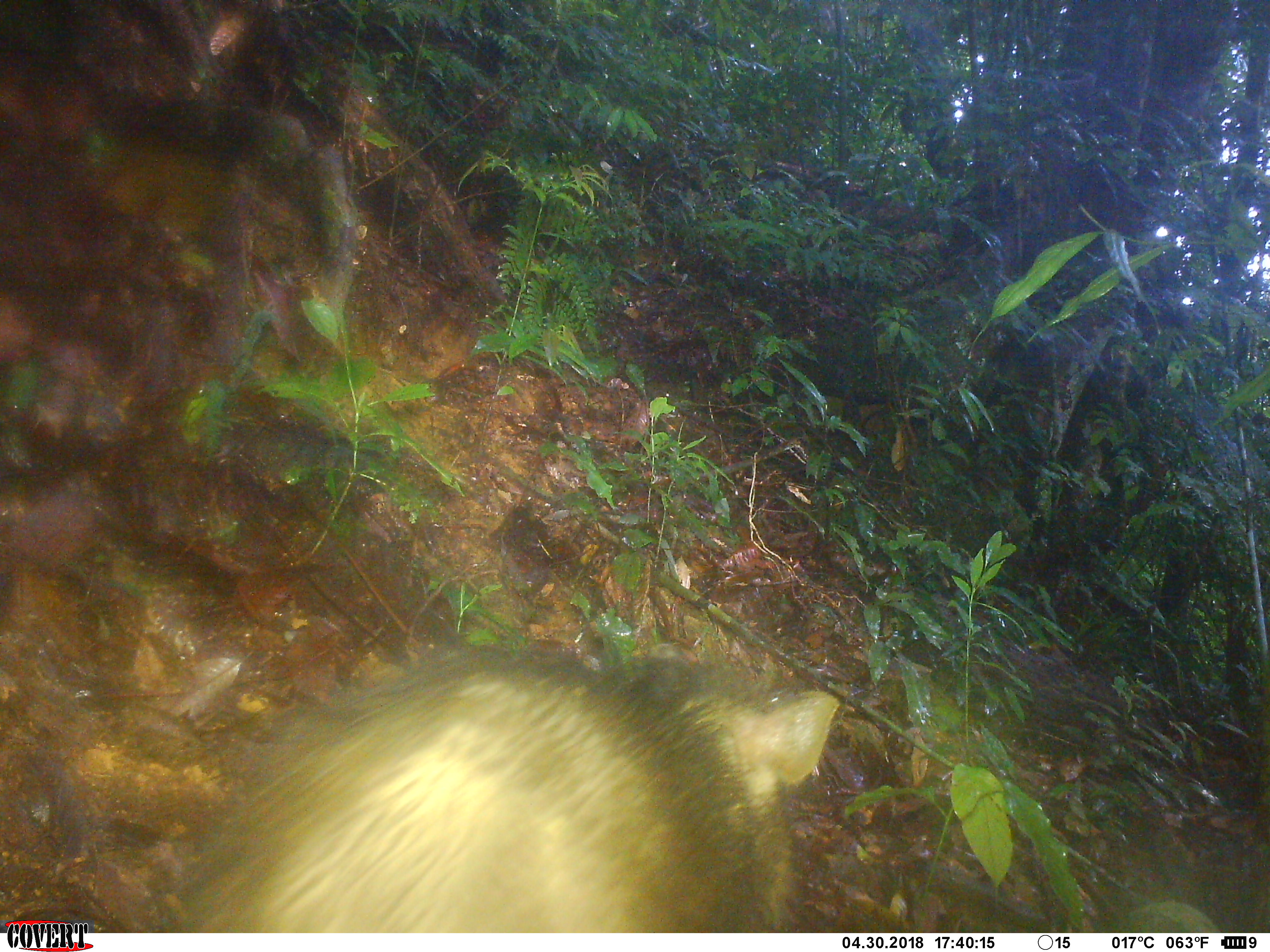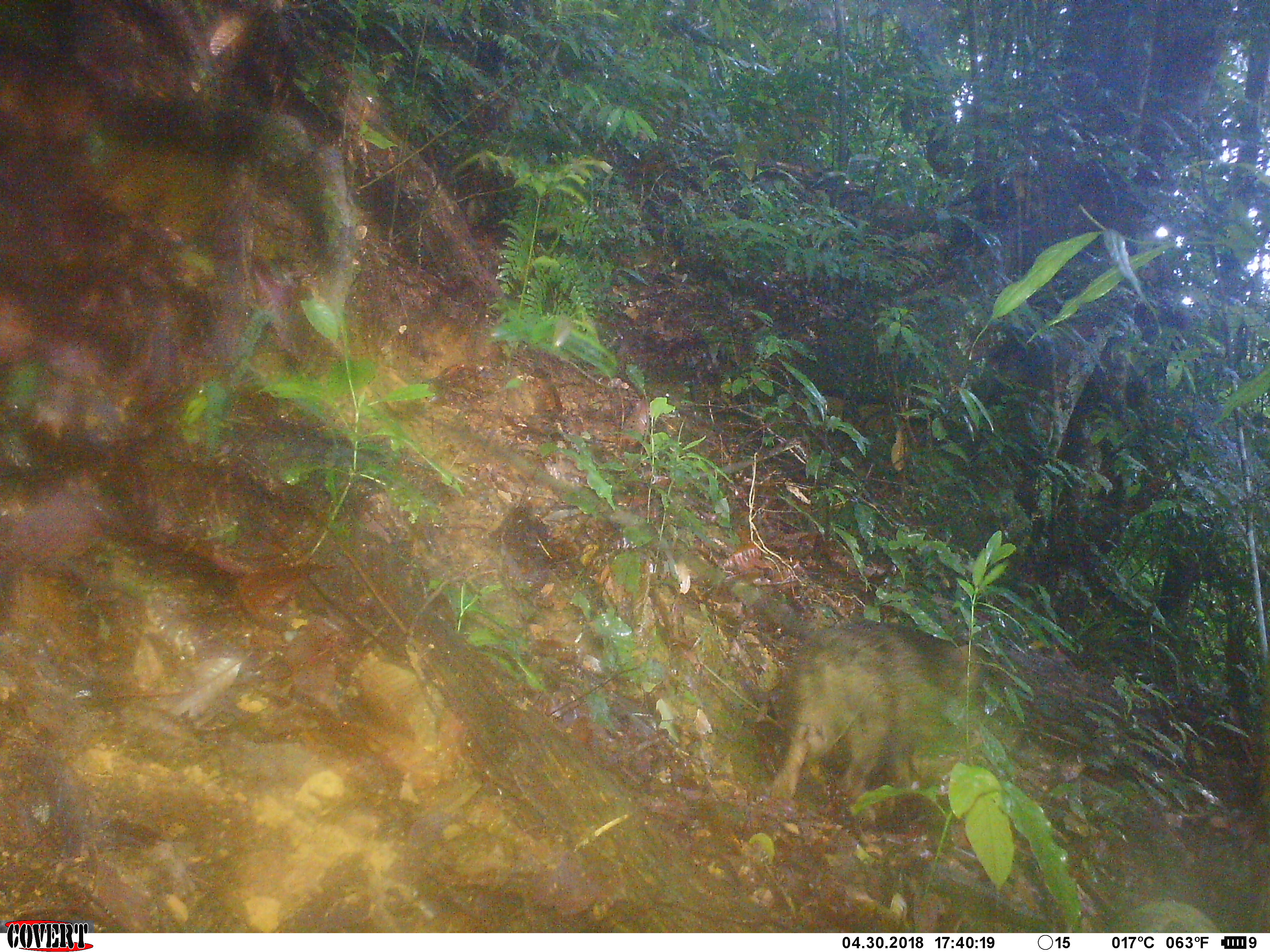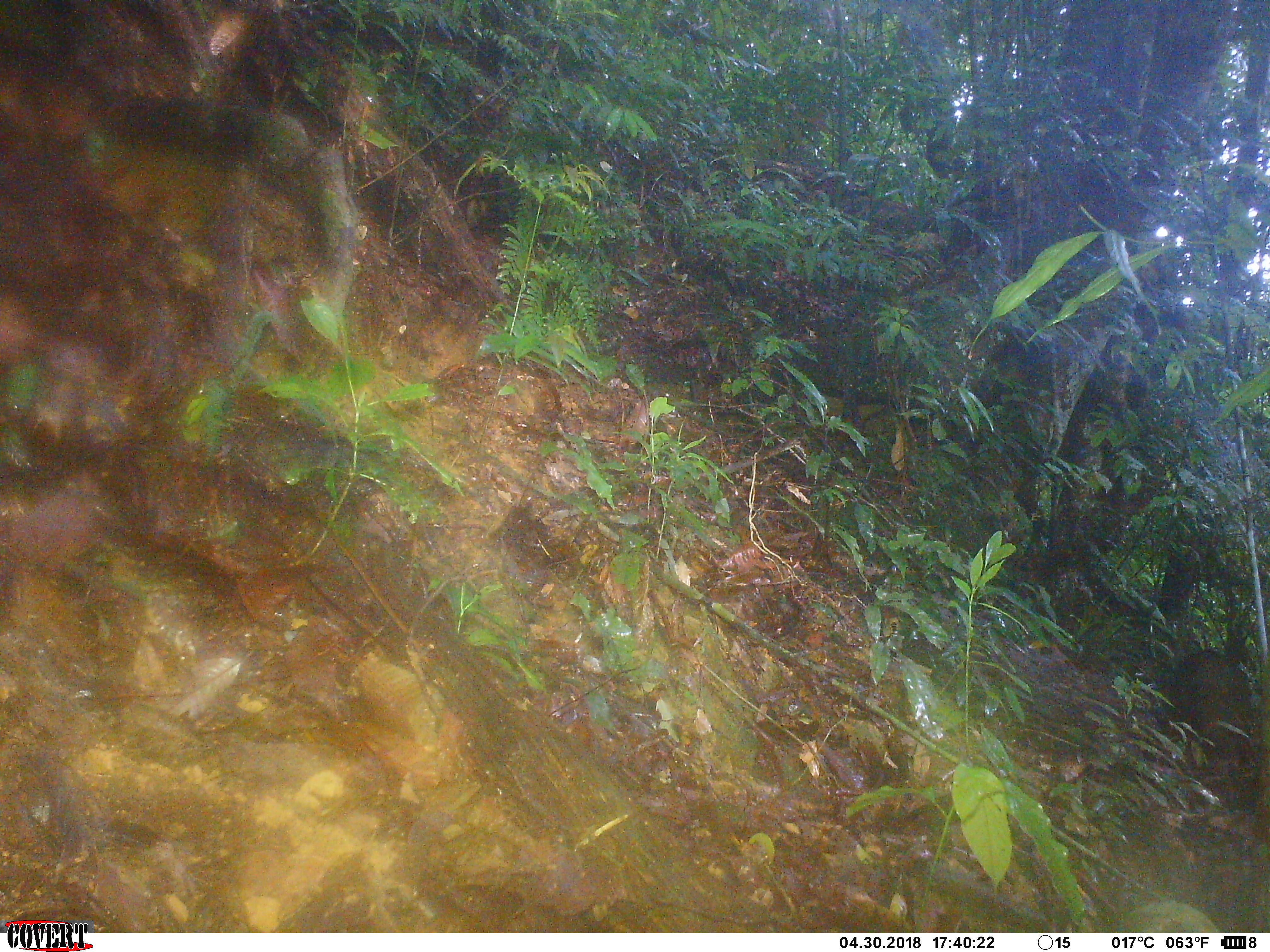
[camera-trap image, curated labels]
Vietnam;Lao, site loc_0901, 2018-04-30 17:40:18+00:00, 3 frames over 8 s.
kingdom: Animalia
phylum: Chordata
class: Mammalia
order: Artiodactyla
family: Suidae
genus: Sus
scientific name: Sus scrofa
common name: eurasian wild pig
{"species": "eurasian wild pig (Sus scrofa)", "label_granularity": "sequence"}